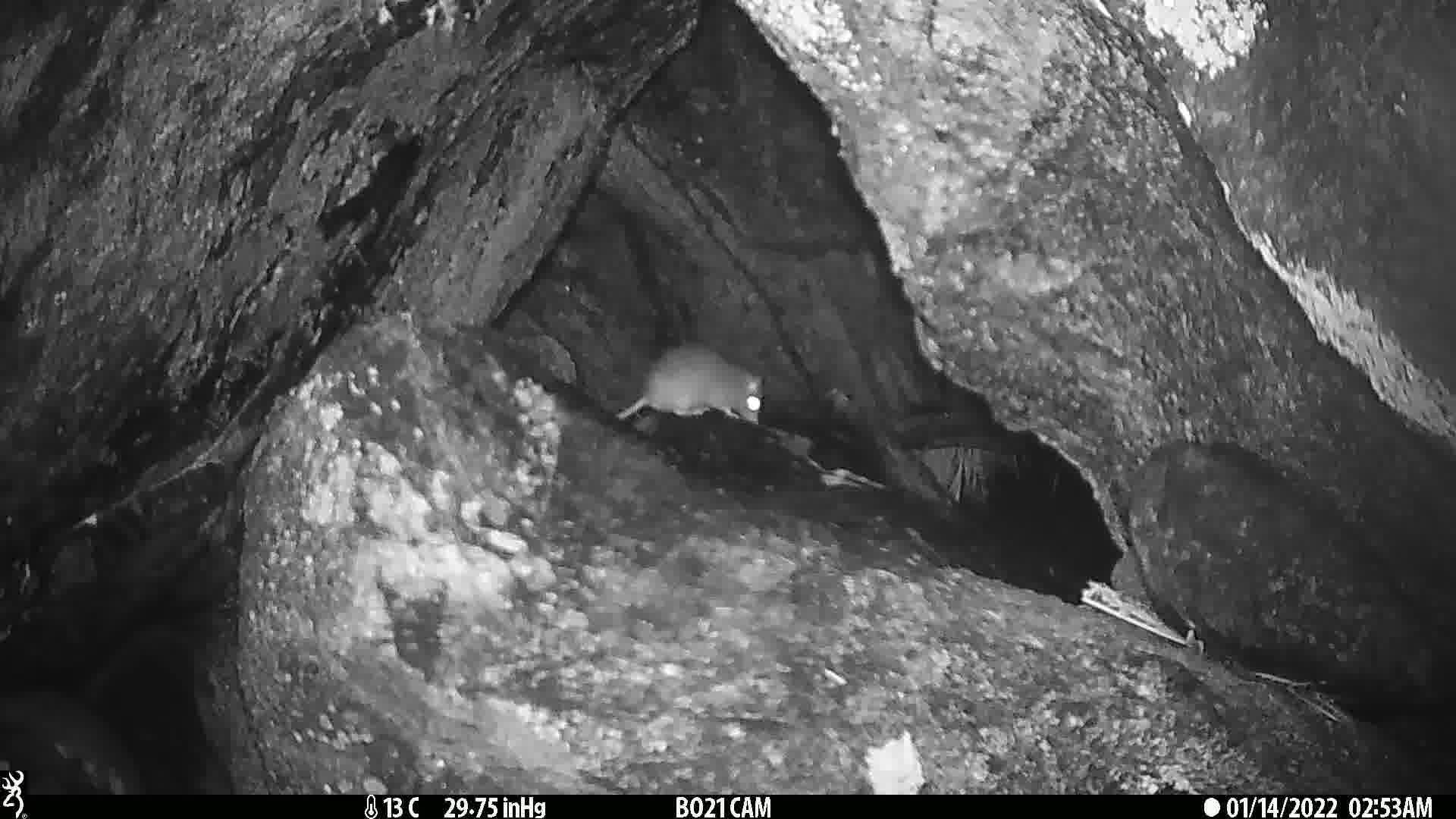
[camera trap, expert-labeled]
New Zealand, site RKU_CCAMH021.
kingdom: Animalia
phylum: Chordata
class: Mammalia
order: Rodentia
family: Muridae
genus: Rattus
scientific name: Rattus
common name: rat